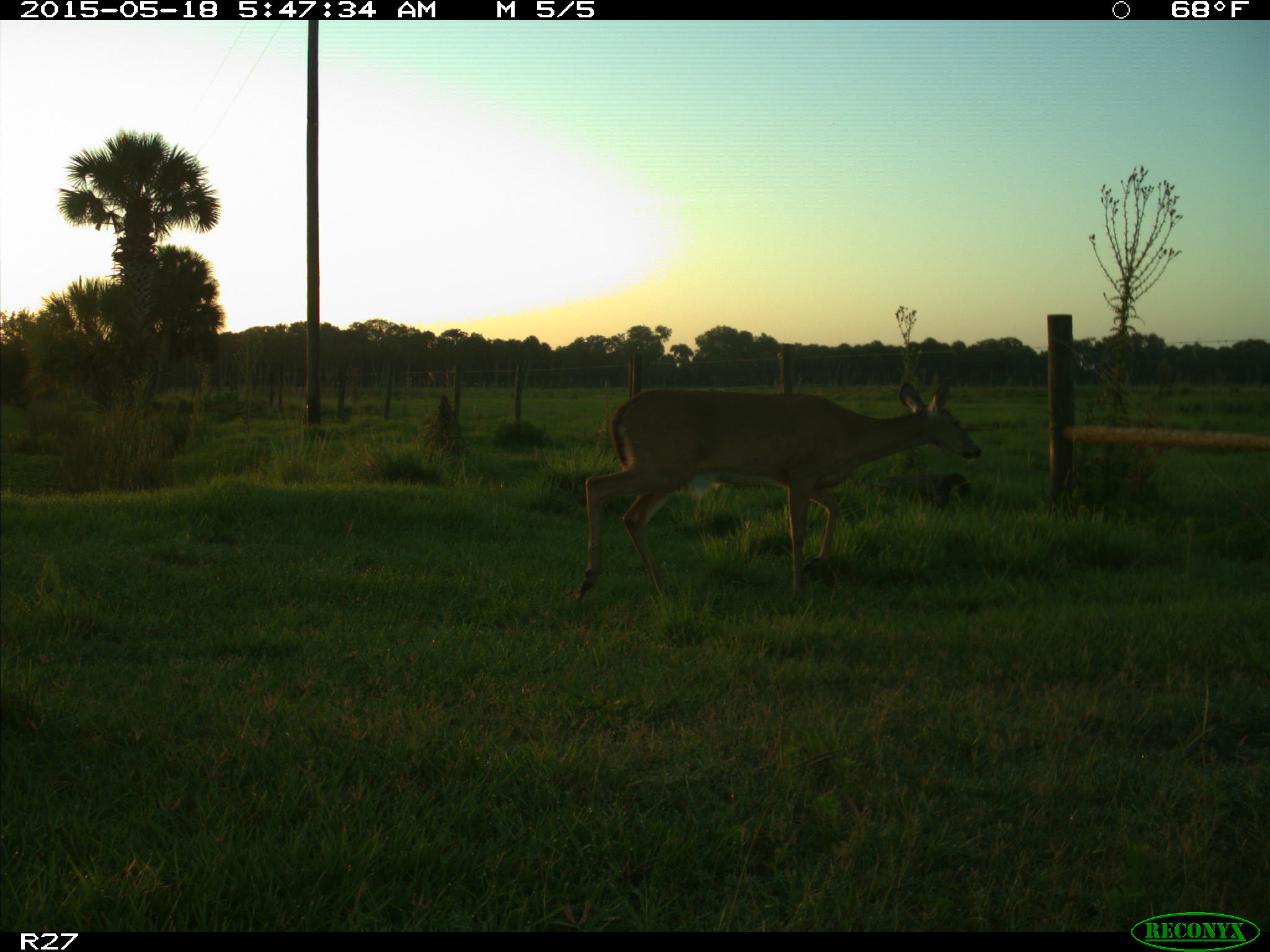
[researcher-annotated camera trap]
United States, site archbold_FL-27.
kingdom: Animalia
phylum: Chordata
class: Mammalia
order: Artiodactyla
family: Cervidae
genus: Odocoileus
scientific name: Odocoileus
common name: deer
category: unidentified deer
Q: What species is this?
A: Unidentified deer (deer) (Odocoileus).